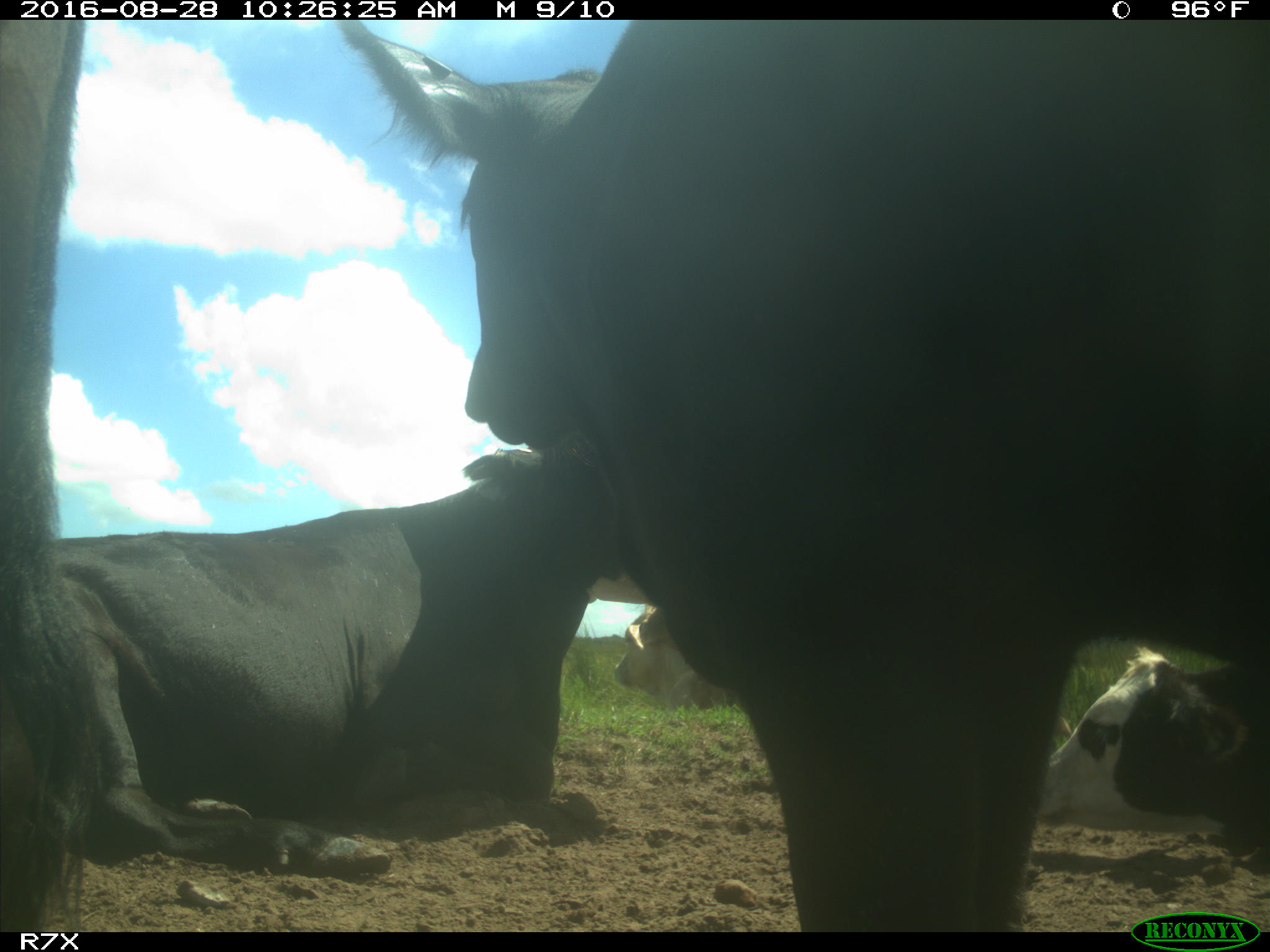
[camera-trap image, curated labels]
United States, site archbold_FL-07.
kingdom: Animalia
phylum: Chordata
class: Mammalia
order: Artiodactyla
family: Bovidae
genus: Bos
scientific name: Bos taurus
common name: domestic cow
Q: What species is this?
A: Bos taurus (domestic cow).